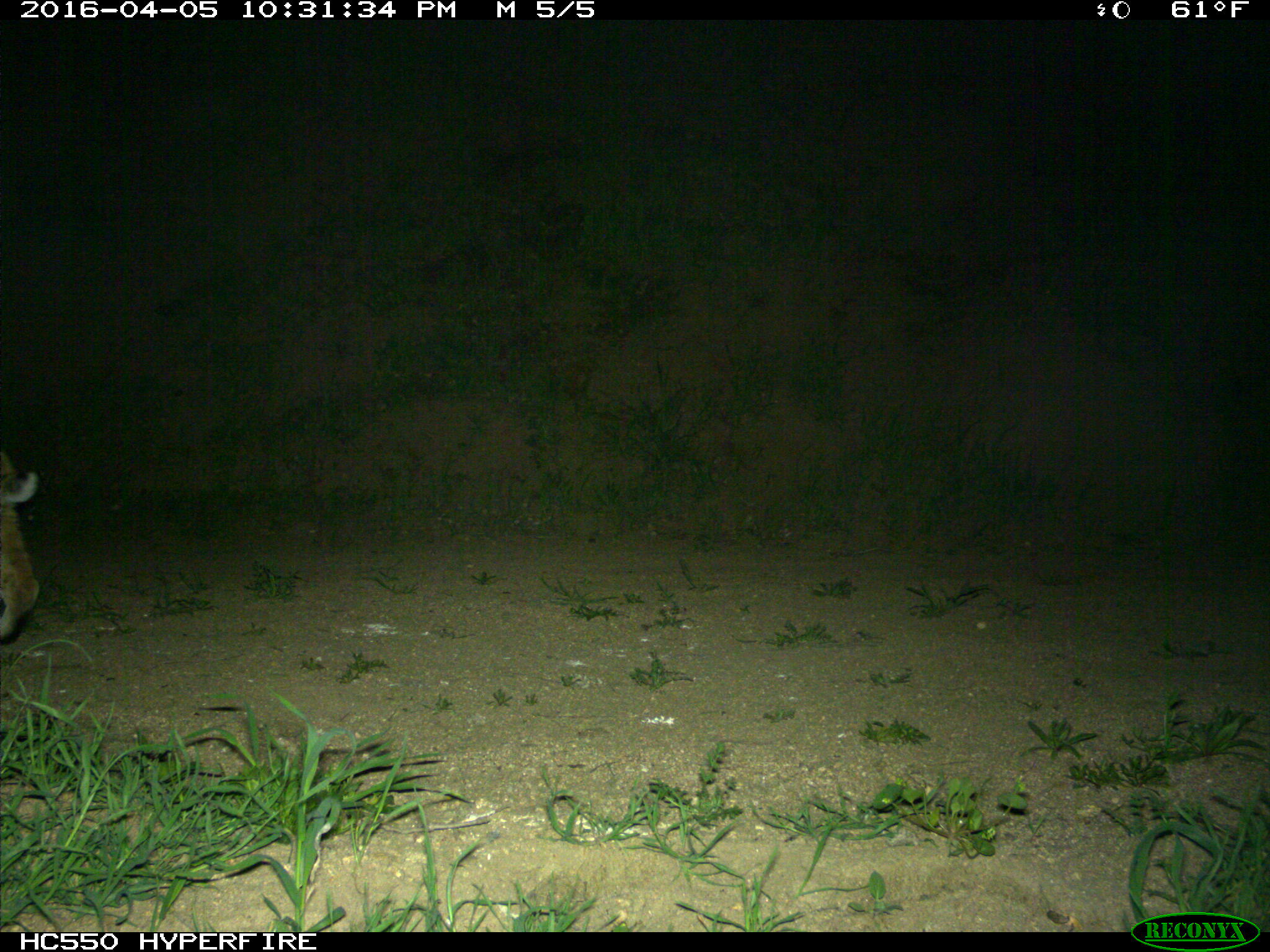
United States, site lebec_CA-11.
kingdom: Animalia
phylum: Chordata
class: Mammalia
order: Carnivora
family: Felidae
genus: Lynx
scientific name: Lynx rufus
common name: bobcat